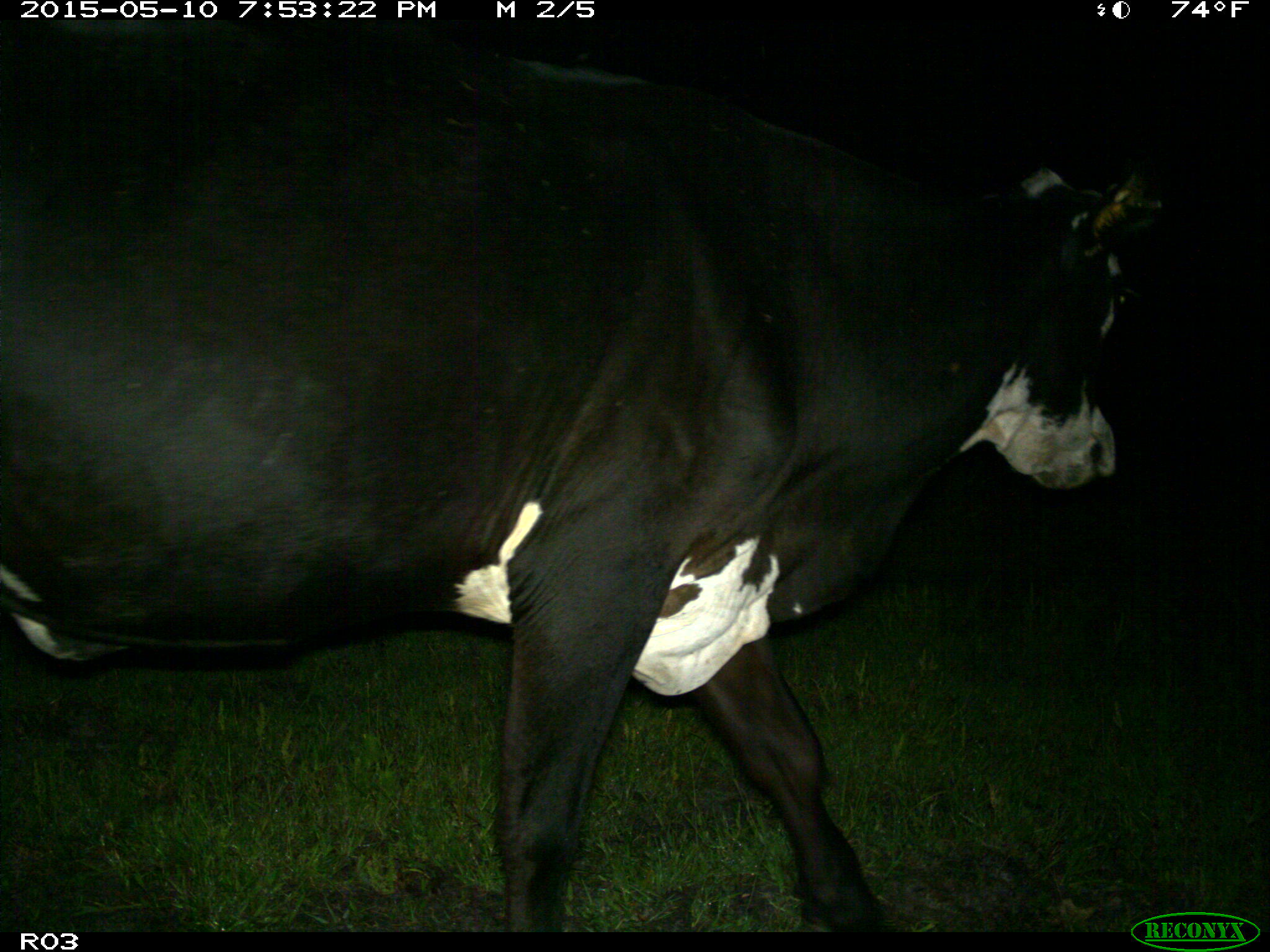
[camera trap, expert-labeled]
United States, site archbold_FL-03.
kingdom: Animalia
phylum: Chordata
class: Mammalia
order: Artiodactyla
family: Bovidae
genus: Bos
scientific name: Bos taurus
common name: domestic cow